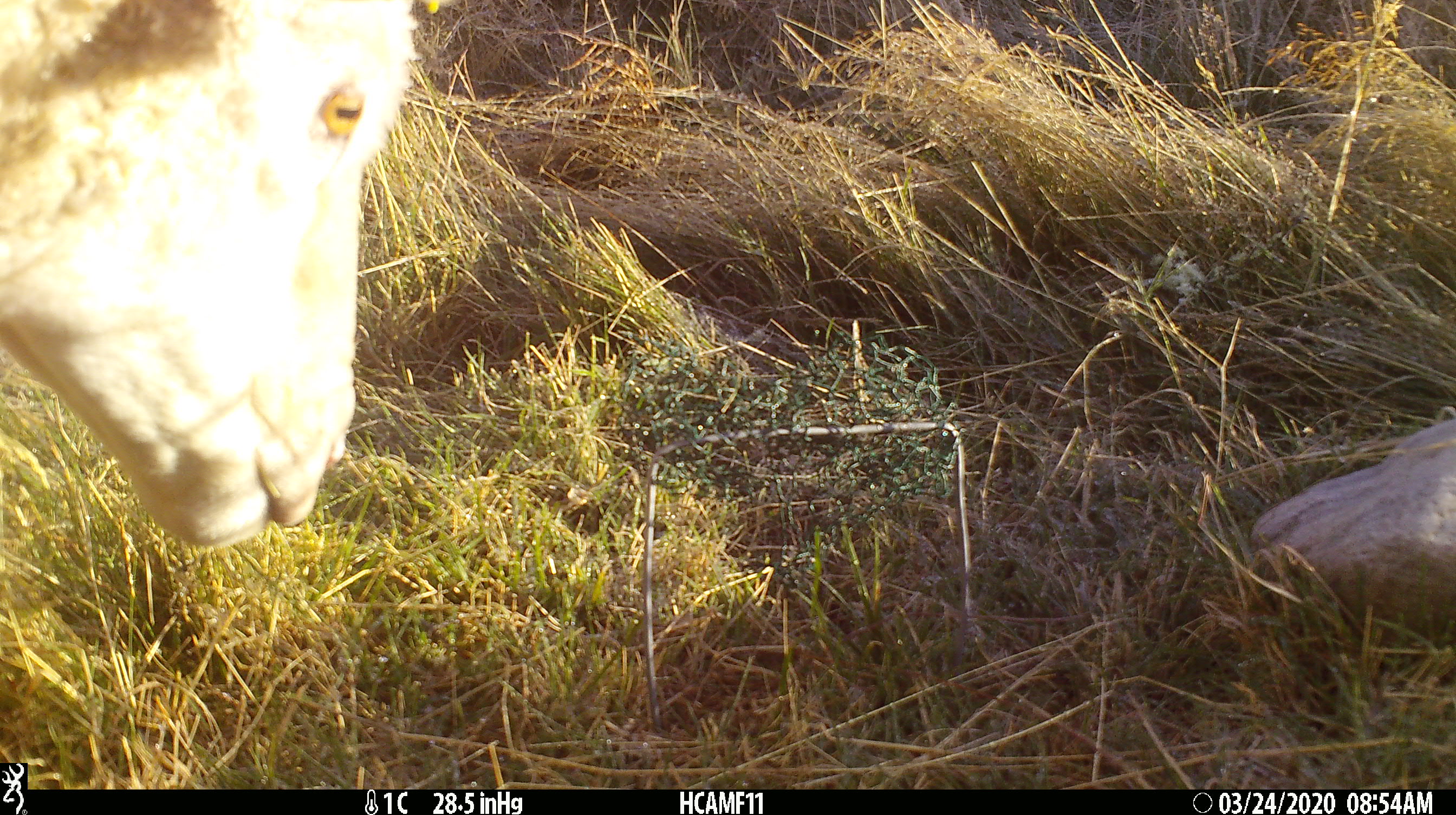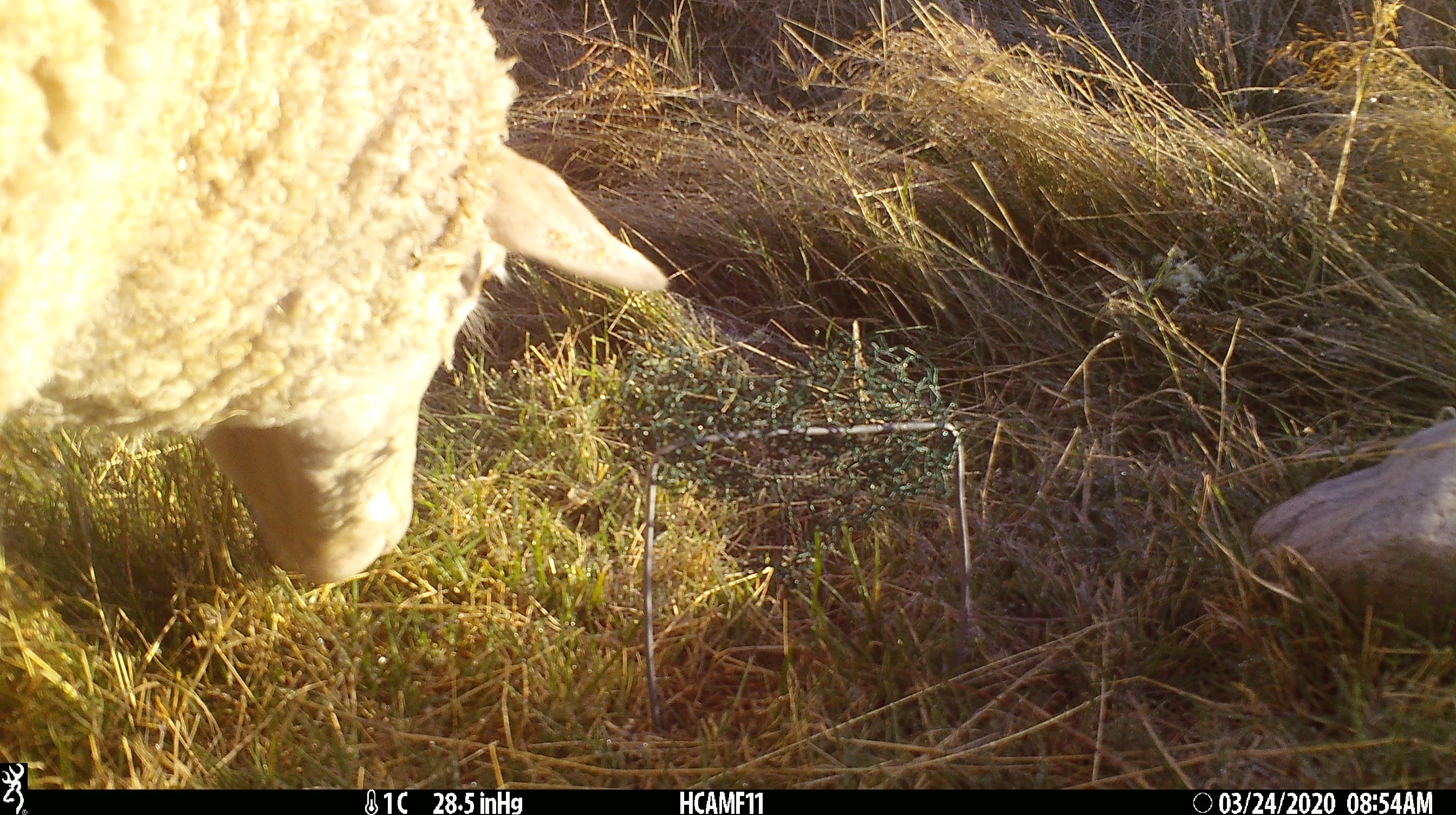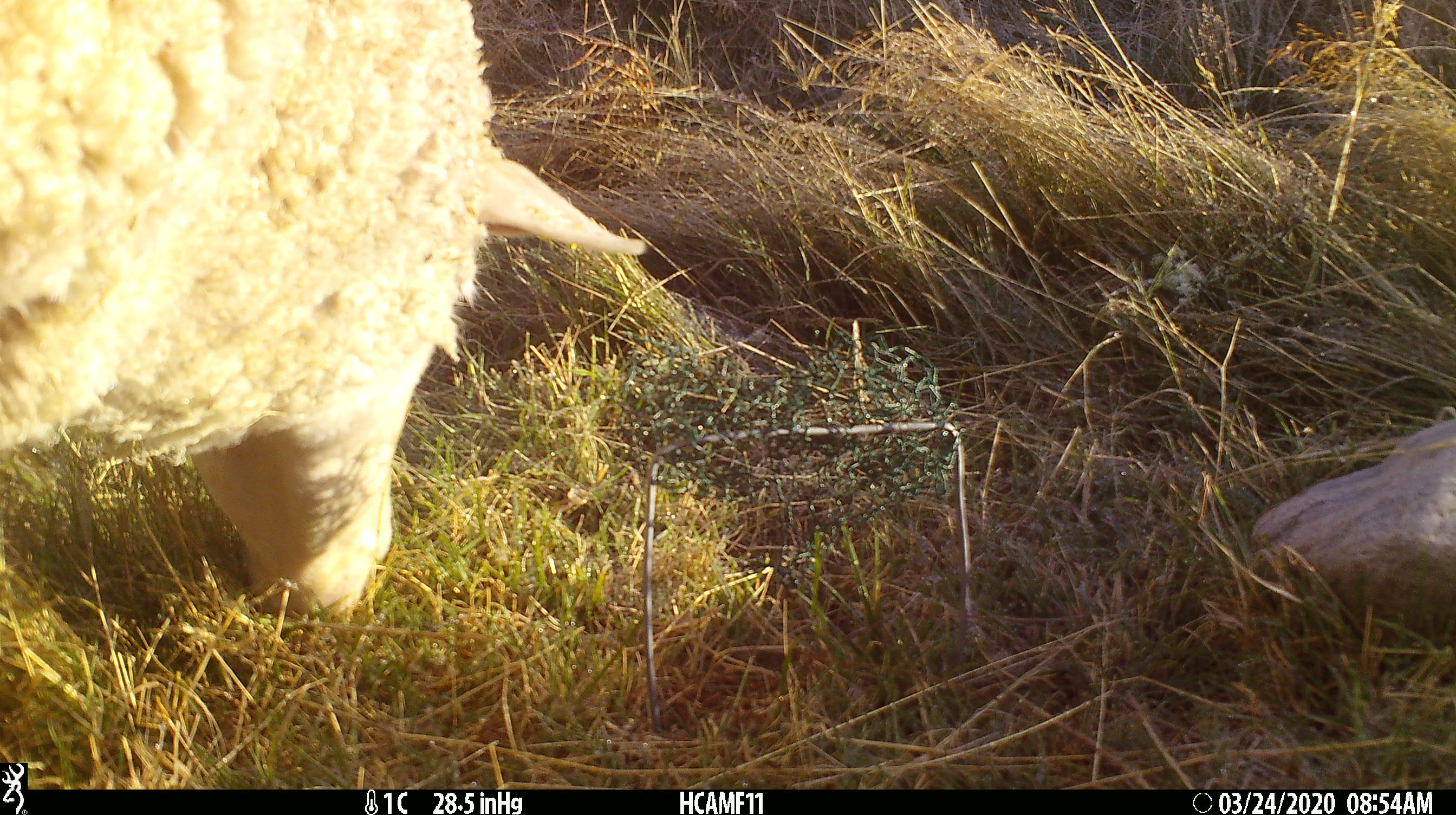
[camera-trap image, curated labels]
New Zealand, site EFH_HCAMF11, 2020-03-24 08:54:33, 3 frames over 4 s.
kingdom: Animalia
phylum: Chordata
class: Mammalia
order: Artiodactyla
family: Bovidae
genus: Ovis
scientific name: Ovis aries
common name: domestic sheep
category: sheep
Sheep (domestic sheep) (Ovis aries).